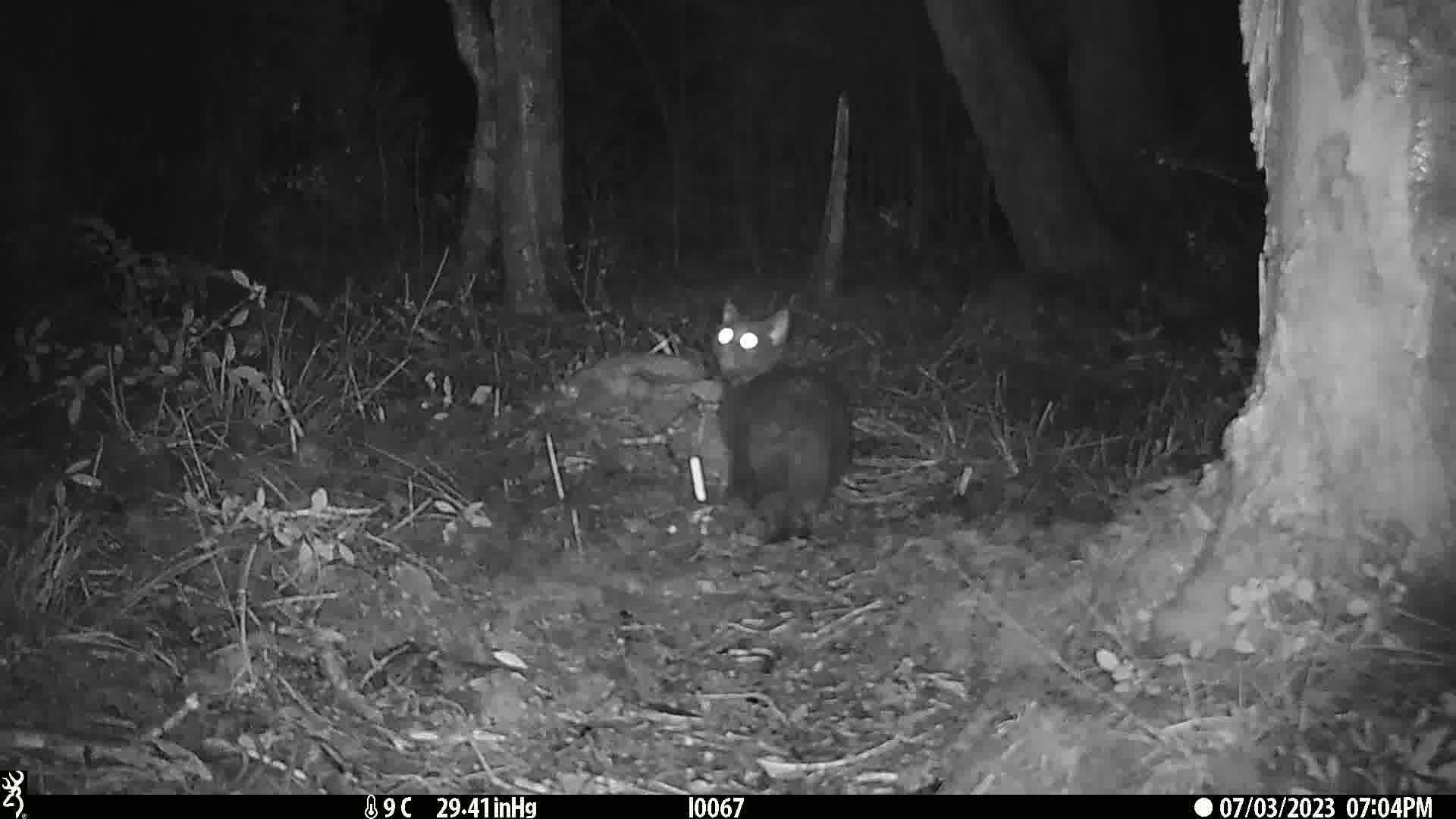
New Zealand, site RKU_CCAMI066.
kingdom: Animalia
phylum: Chordata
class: Mammalia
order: Carnivora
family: Felidae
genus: Felis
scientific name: Felis catus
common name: domestic cat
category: cat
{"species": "cat (domestic cat) (Felis catus)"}